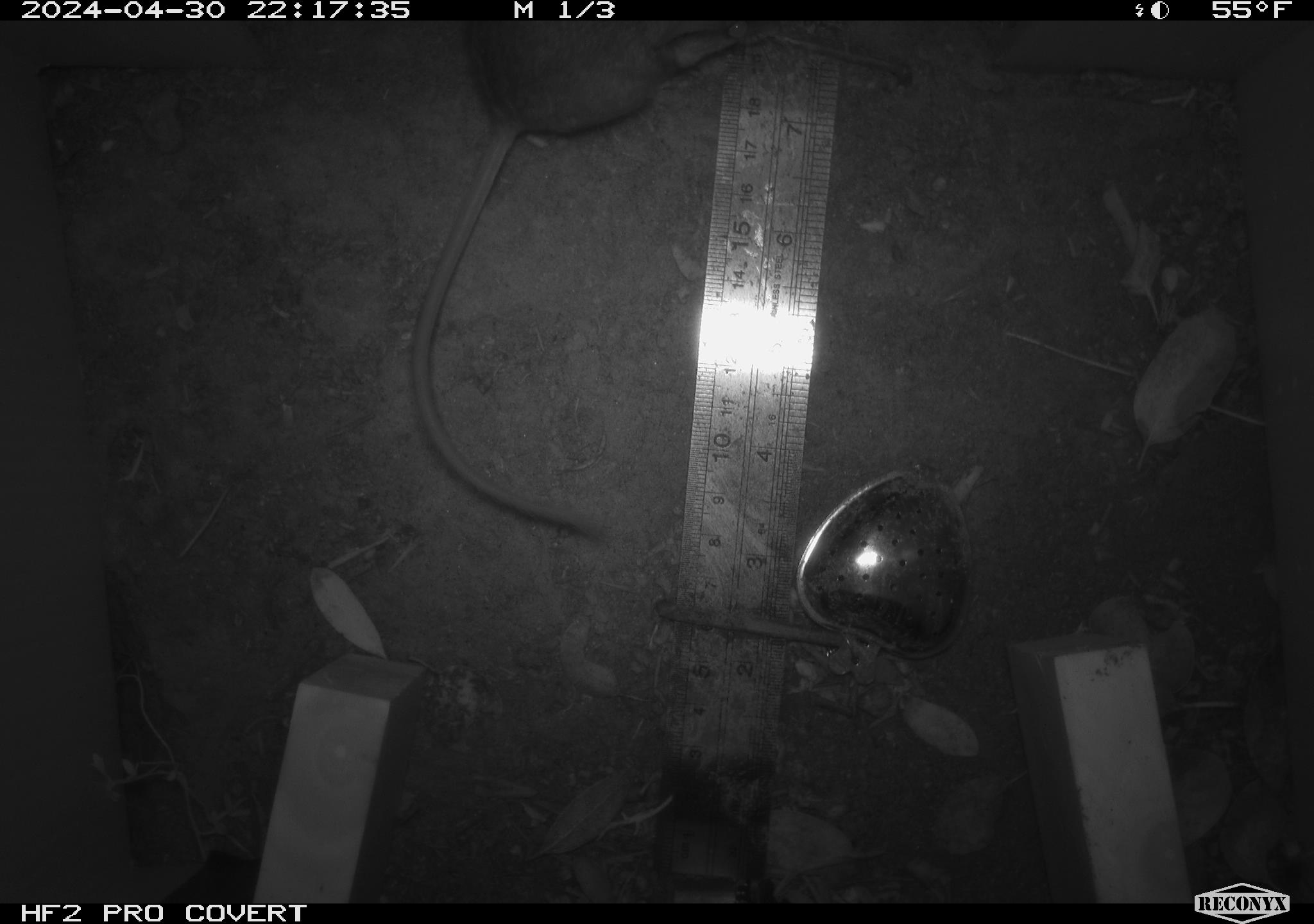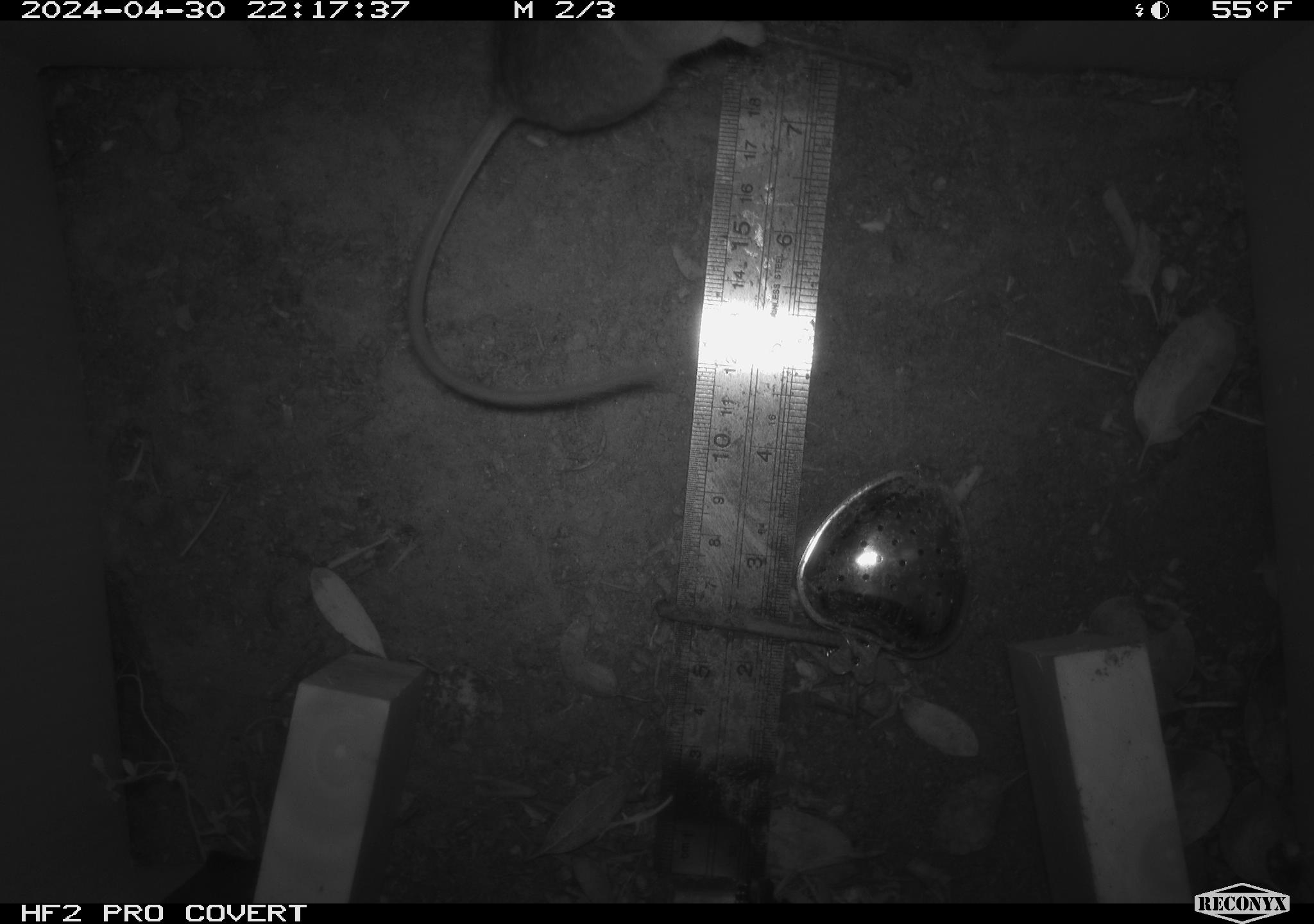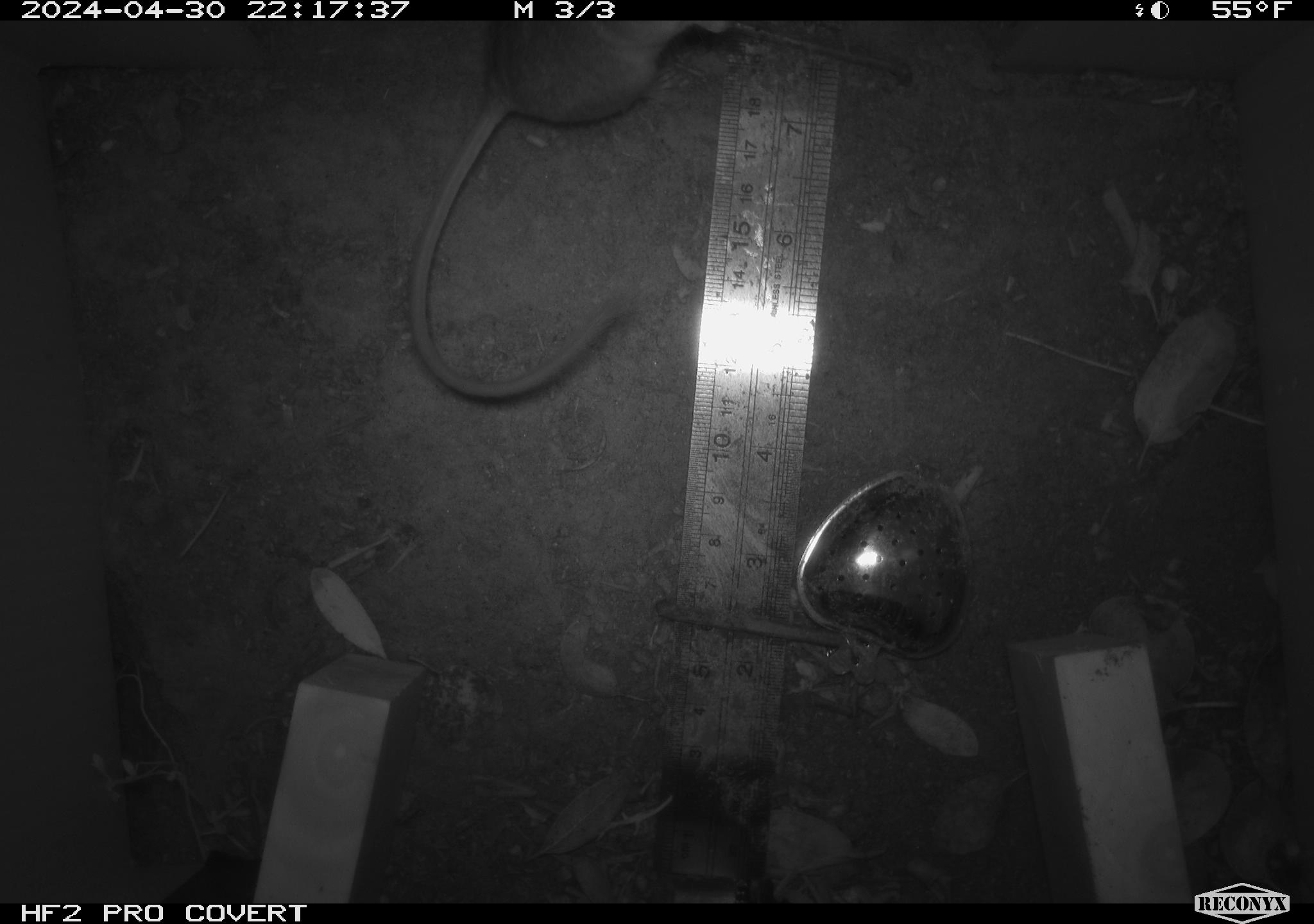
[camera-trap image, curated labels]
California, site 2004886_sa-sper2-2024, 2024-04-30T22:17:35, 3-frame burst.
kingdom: Animalia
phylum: Chordata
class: Mammalia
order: Rodentia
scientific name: Rodentia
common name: mouse species